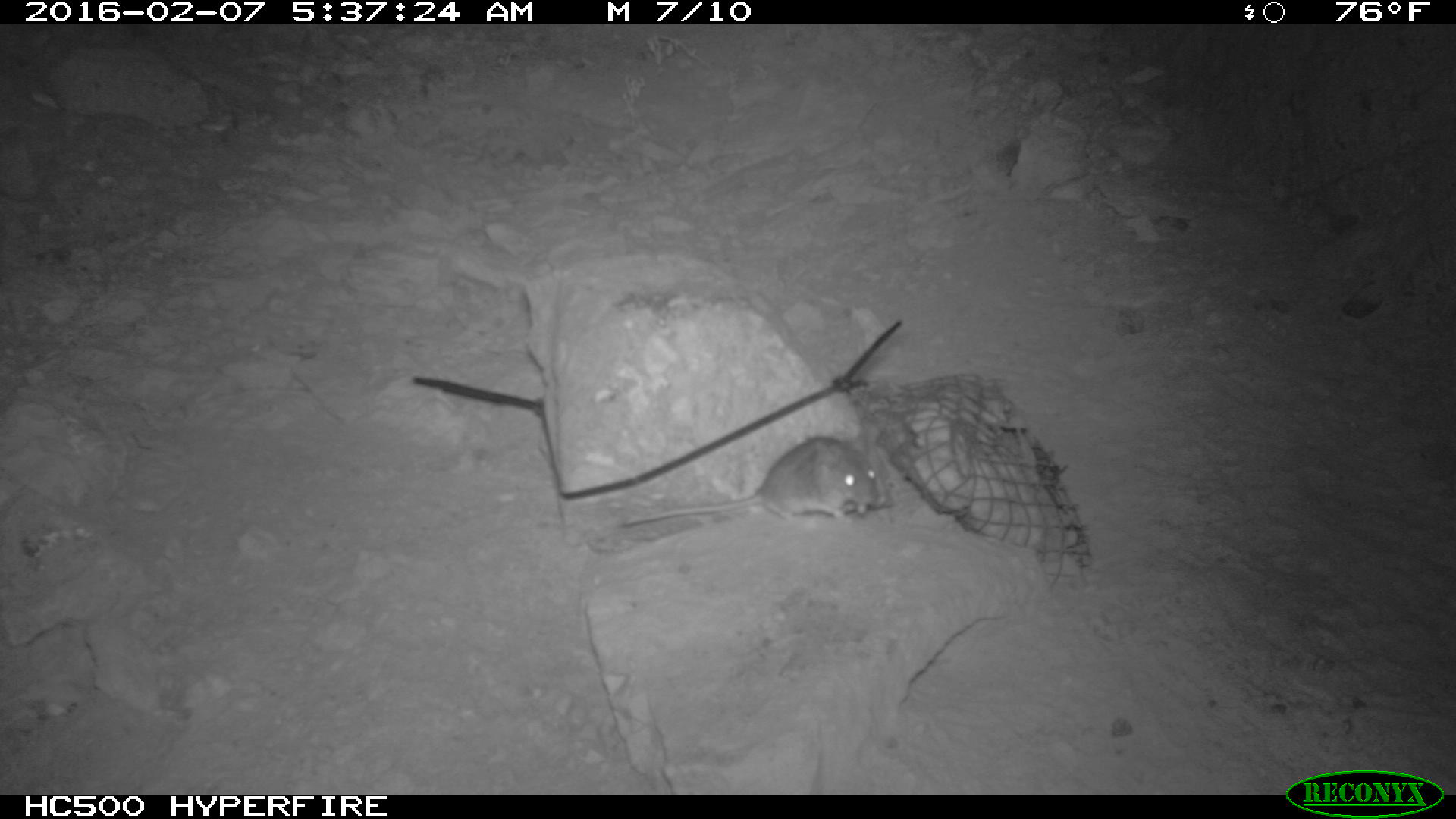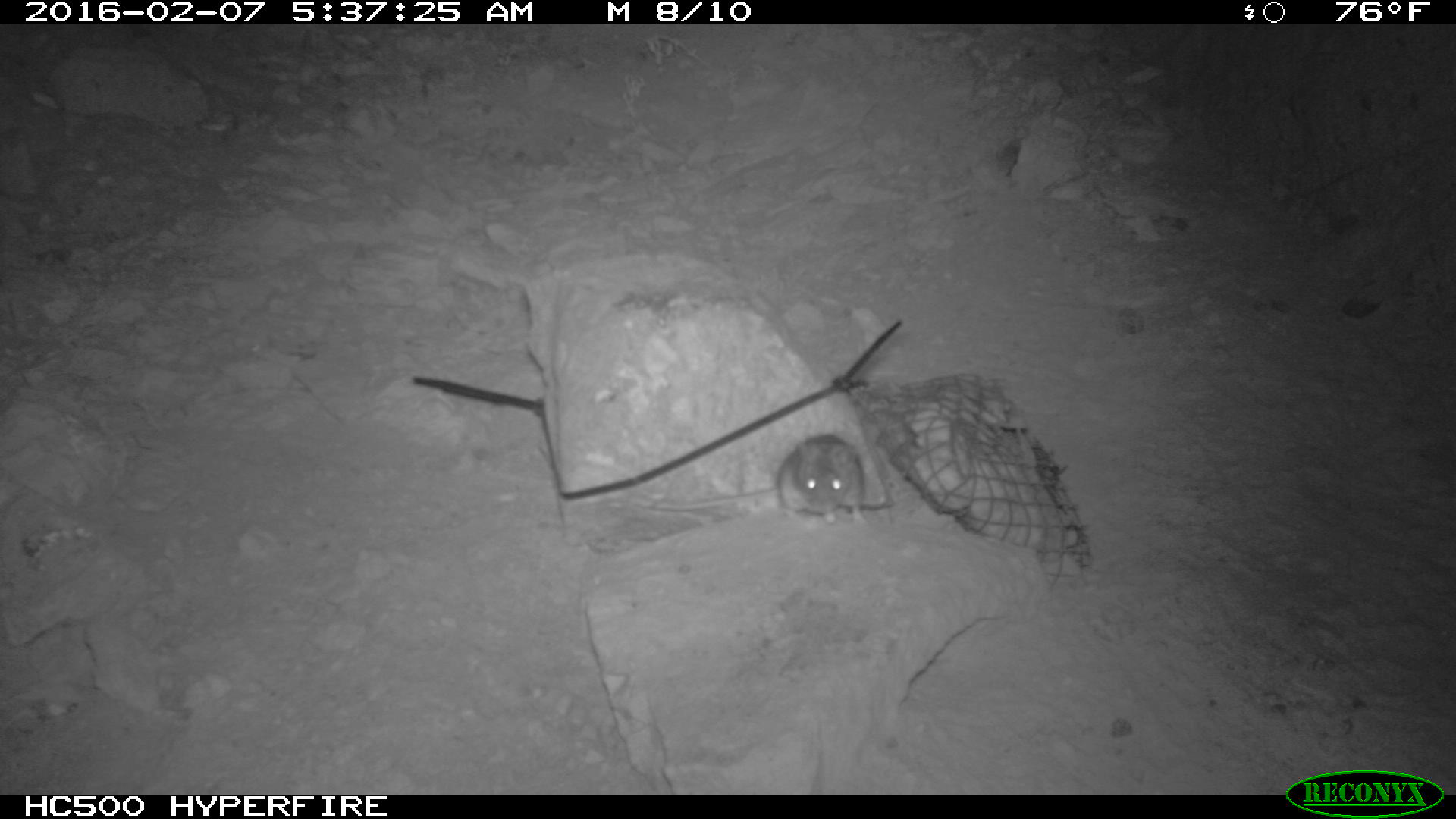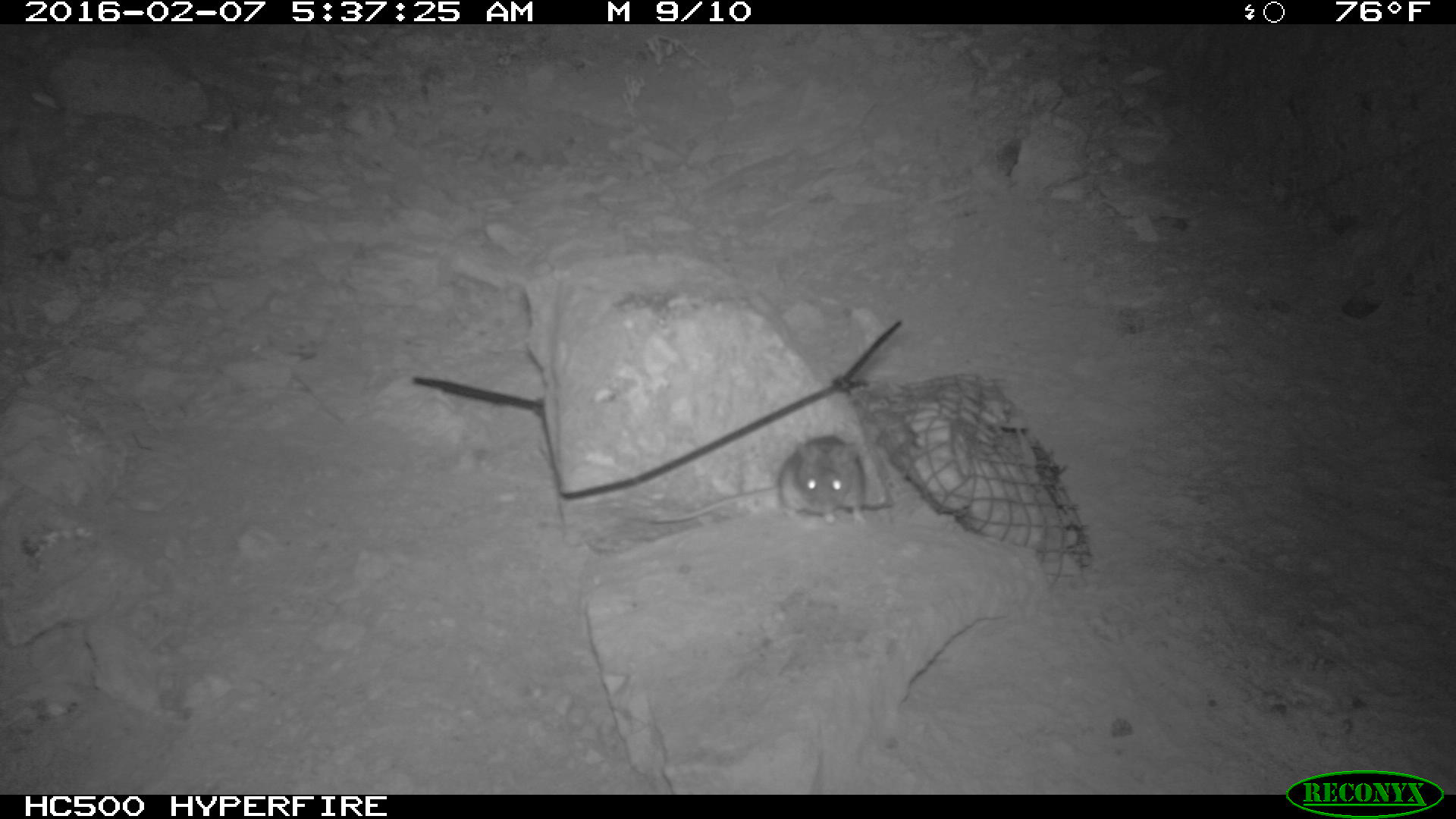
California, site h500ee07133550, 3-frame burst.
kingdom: Animalia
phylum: Chordata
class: Mammalia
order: Rodentia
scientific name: Rodentia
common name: rodent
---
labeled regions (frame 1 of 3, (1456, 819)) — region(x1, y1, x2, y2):
rodent: region(613, 432, 882, 526)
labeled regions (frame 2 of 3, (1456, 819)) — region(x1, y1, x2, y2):
rodent: region(651, 433, 866, 530)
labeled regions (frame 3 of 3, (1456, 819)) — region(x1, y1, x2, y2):
rodent: region(625, 434, 871, 522)